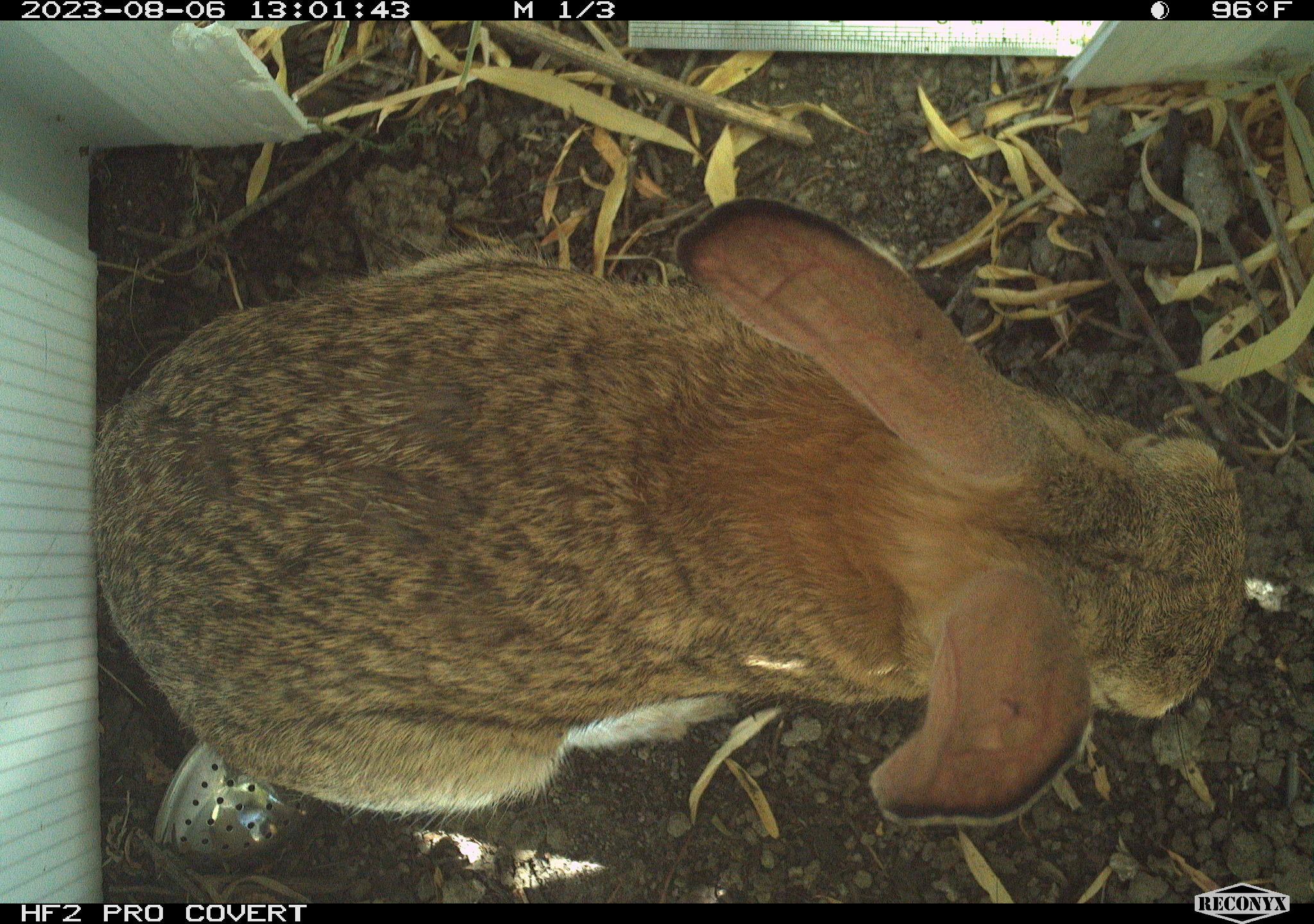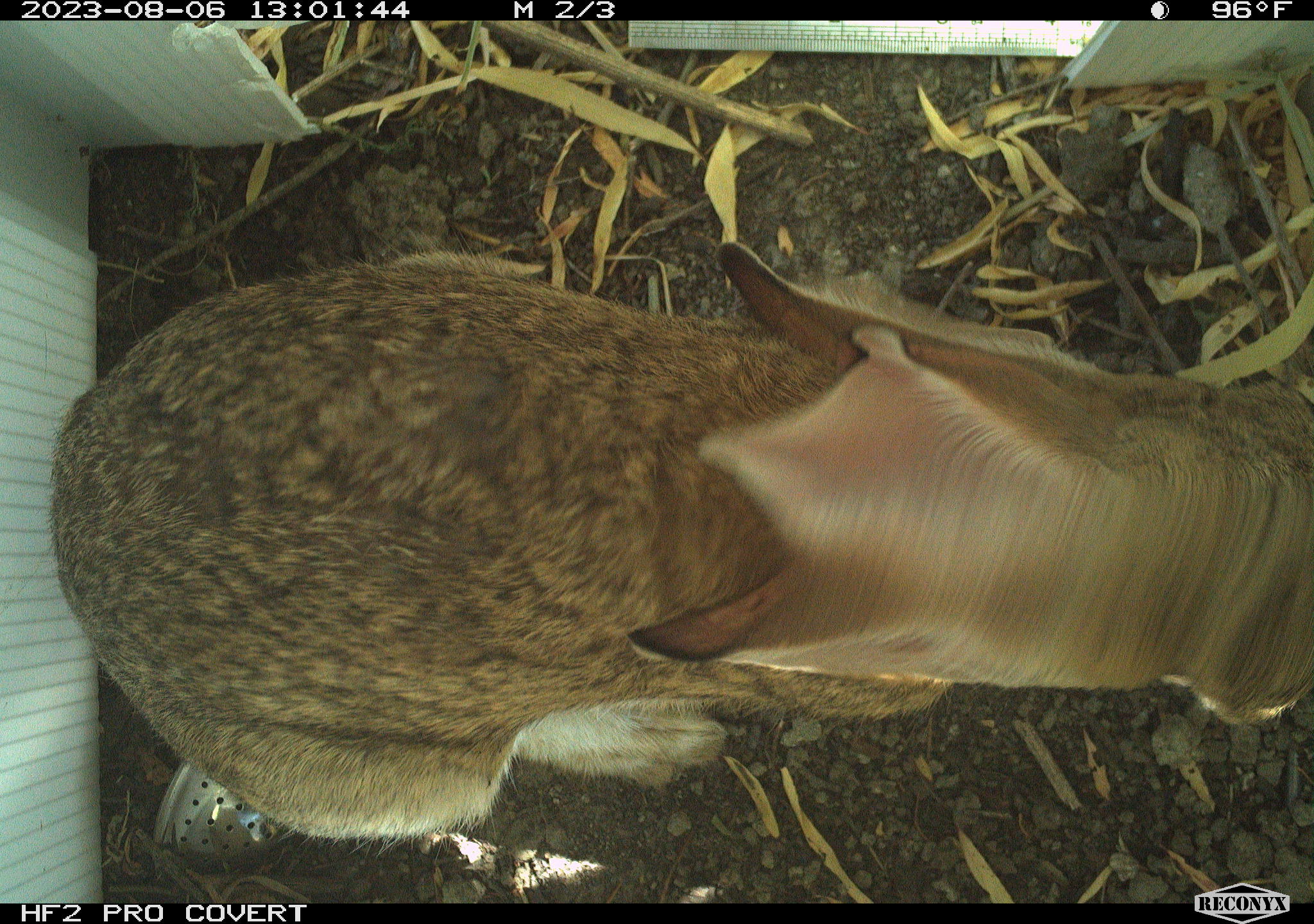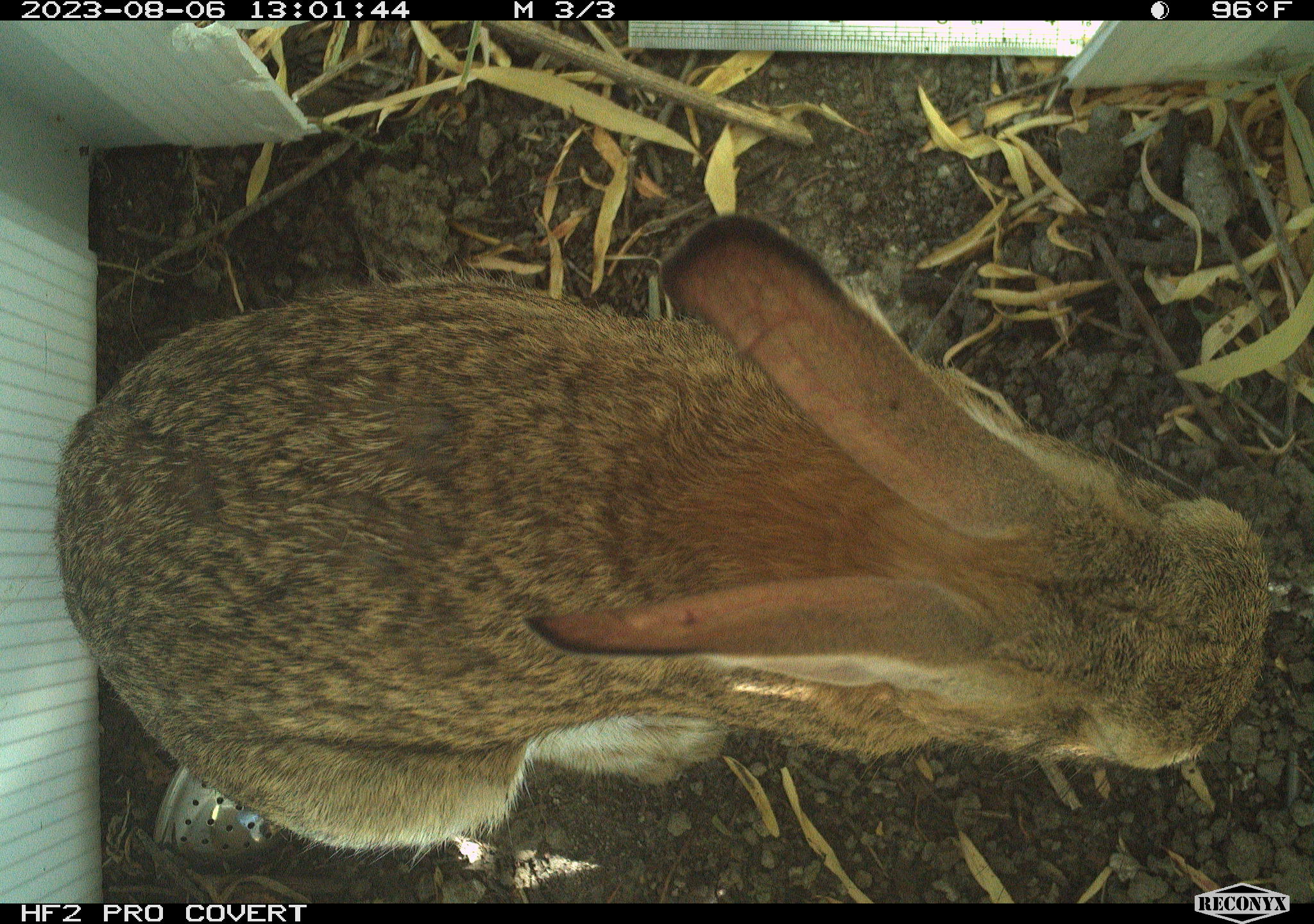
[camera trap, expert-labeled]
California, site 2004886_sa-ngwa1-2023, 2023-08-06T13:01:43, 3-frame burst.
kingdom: Animalia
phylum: Chordata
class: Mammalia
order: Lagomorpha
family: Leporidae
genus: Sylvilagus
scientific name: Sylvilagus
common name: cottontail rabbits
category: sylvilagus species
Sylvilagus species (cottontail rabbits) (Sylvilagus).